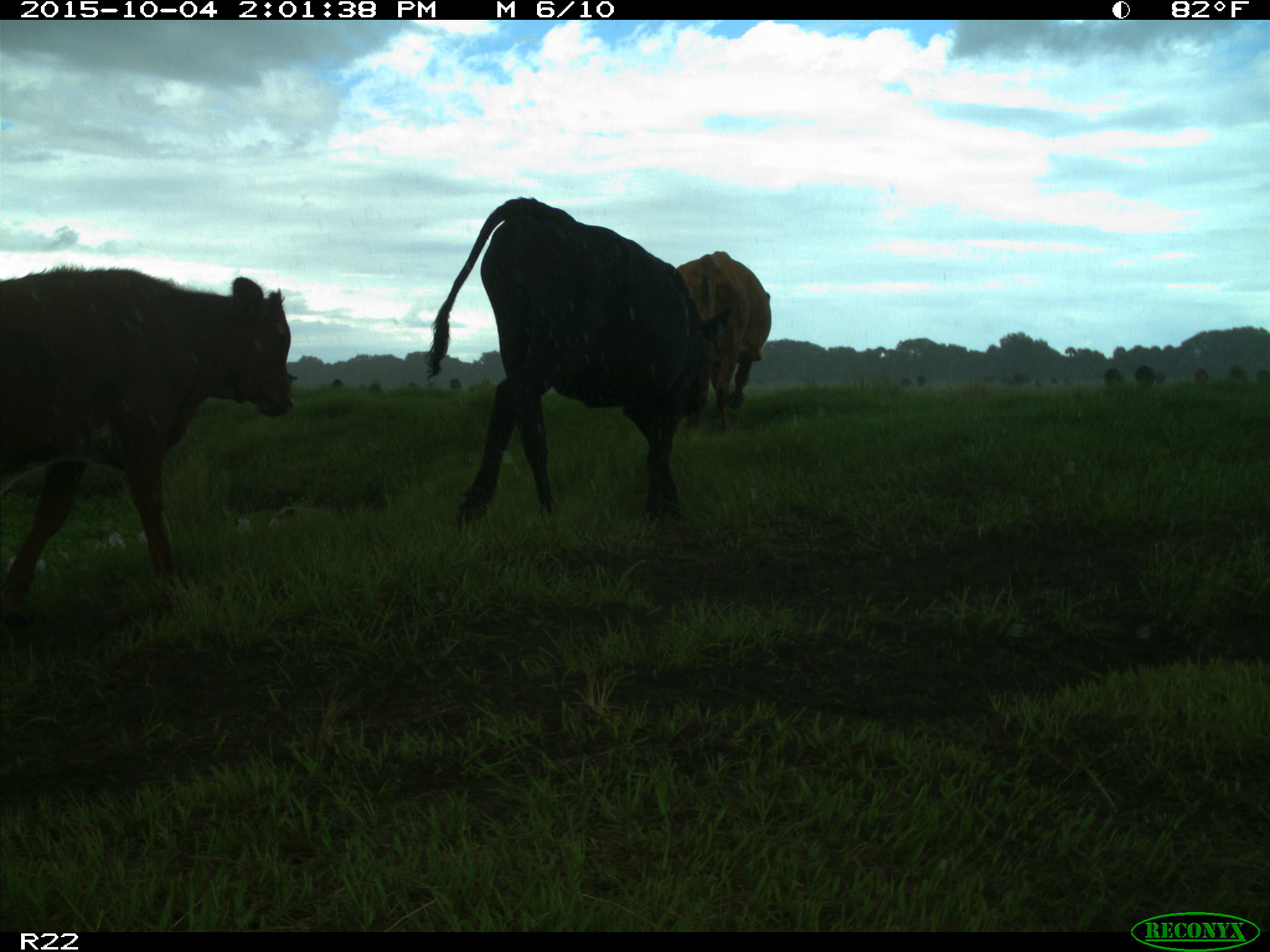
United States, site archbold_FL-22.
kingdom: Animalia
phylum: Chordata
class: Mammalia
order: Artiodactyla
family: Bovidae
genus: Bos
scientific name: Bos taurus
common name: domestic cow